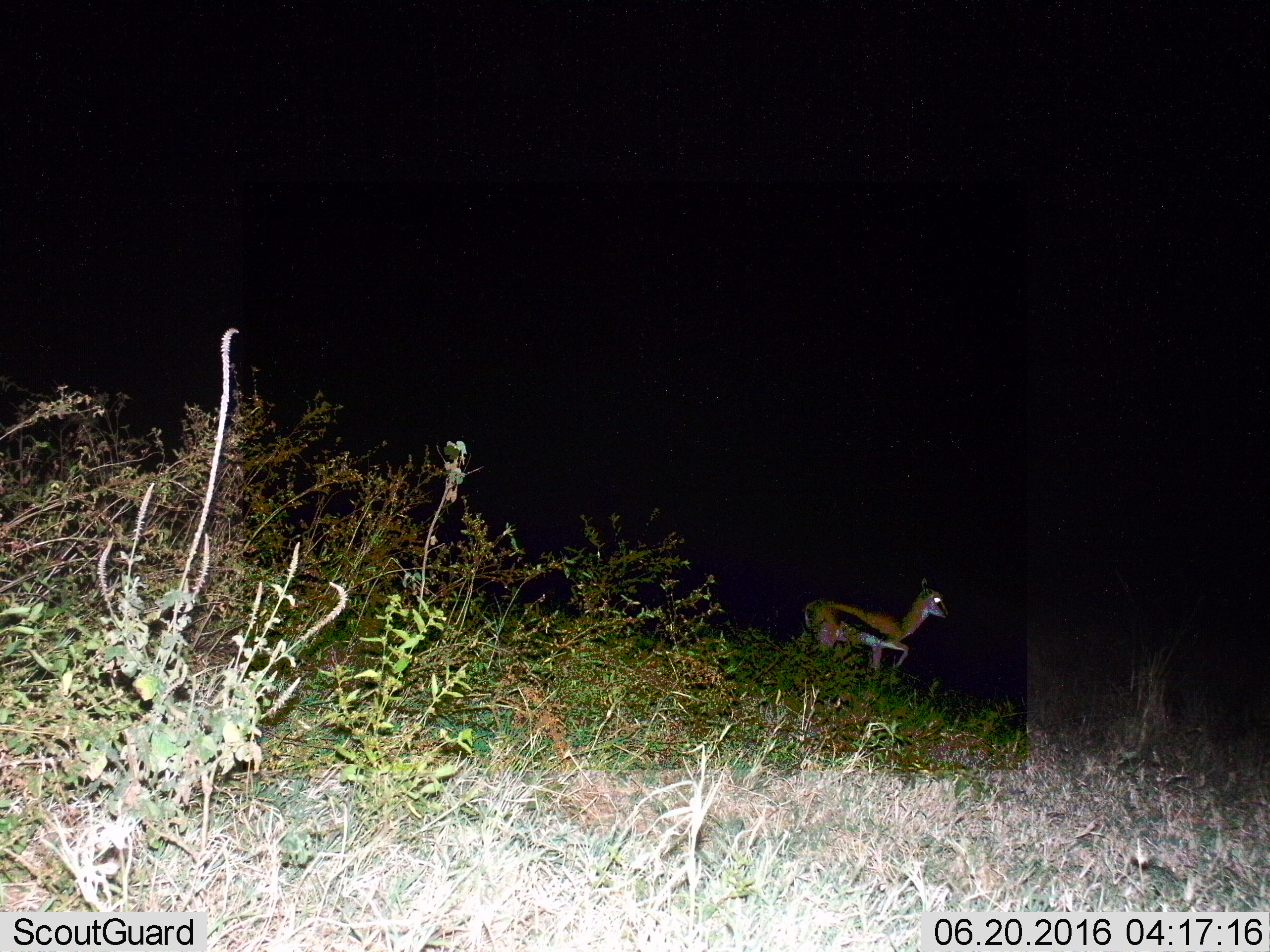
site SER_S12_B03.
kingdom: Animalia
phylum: Chordata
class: Mammalia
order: Artiodactyla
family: Bovidae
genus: Eudorcas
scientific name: Eudorcas thomsonii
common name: thomson's gazelle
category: gazellethomsons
Gazellethomsons (thomson's gazelle) (Eudorcas thomsonii), count 1. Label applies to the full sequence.